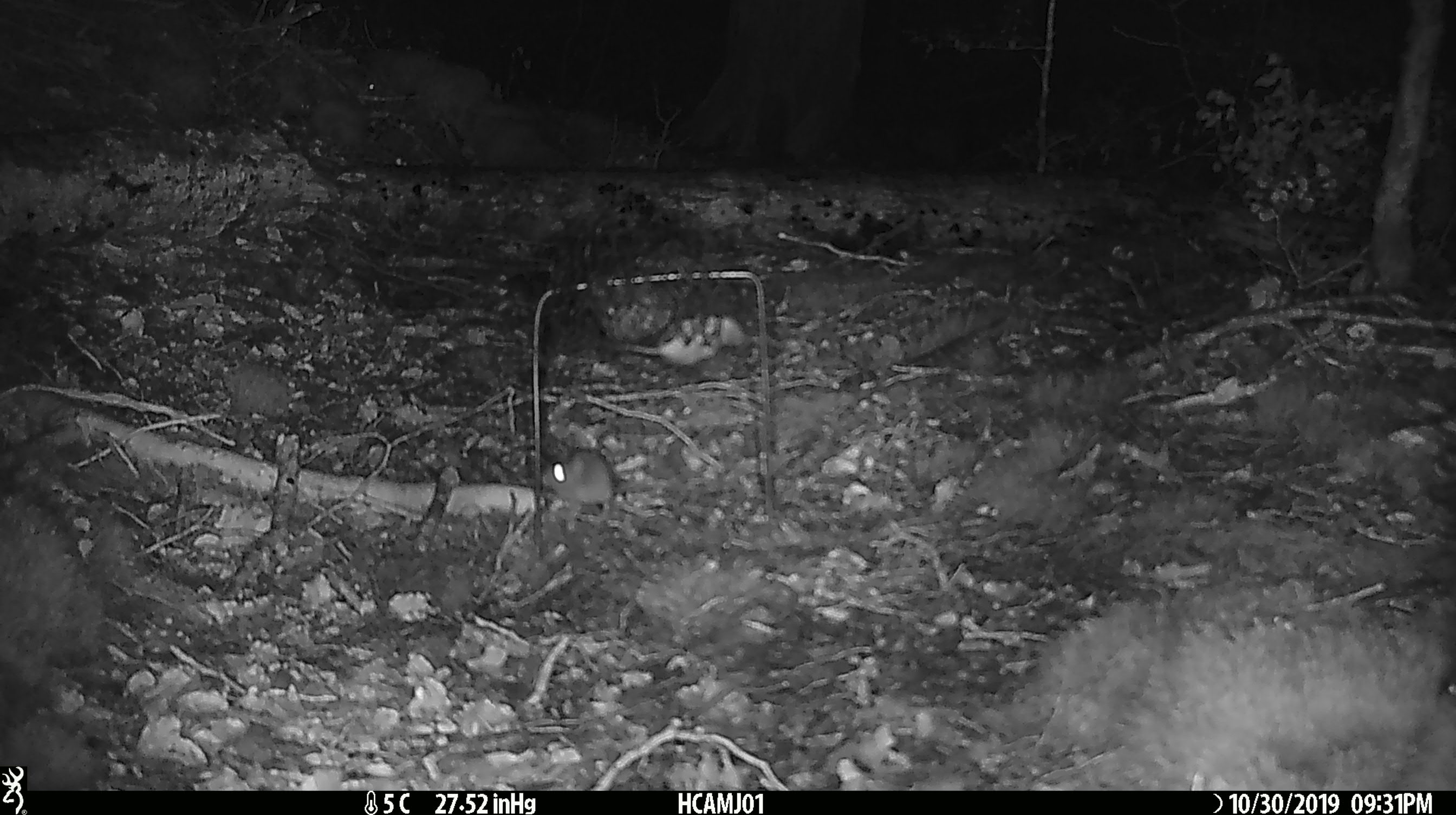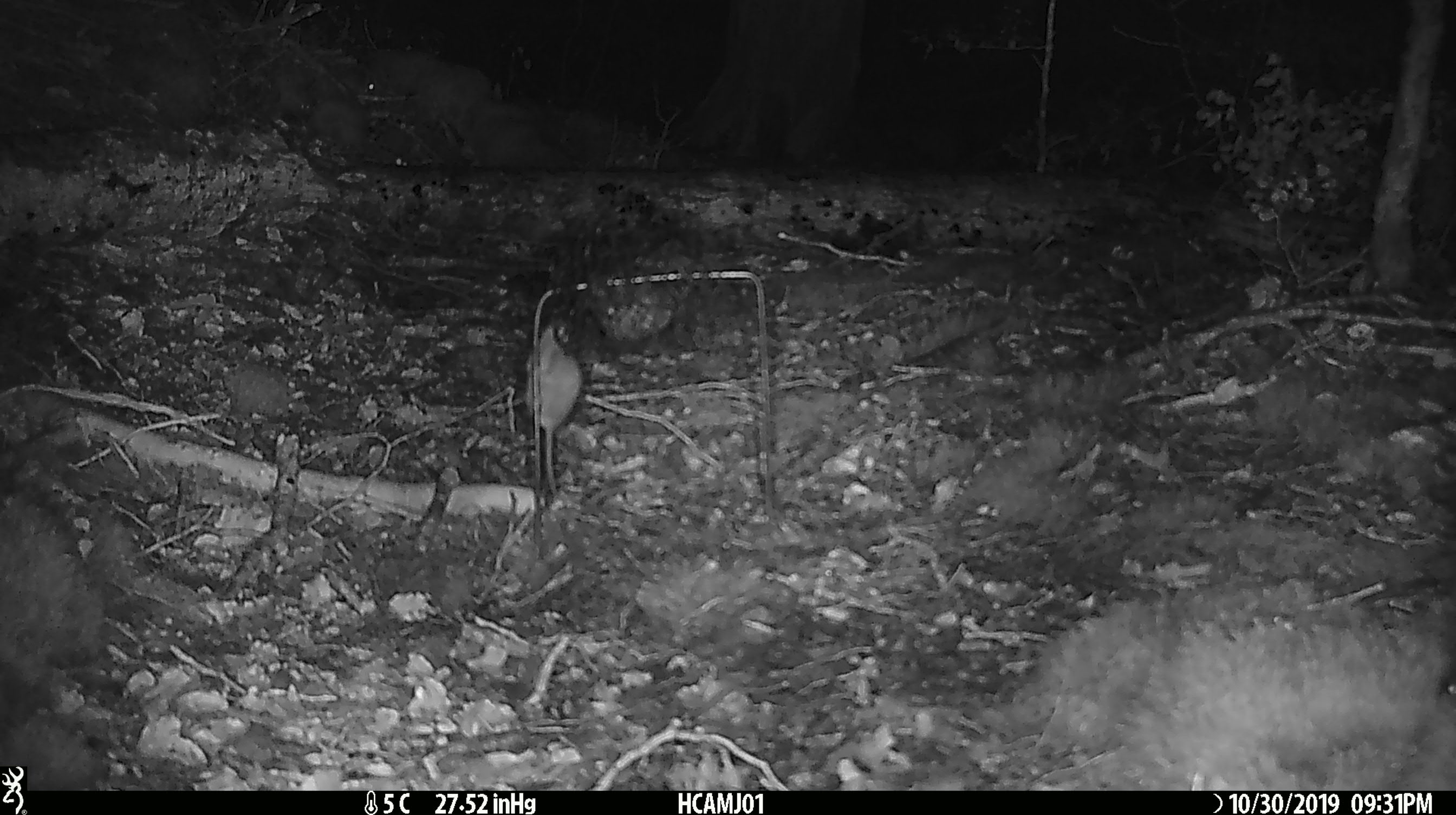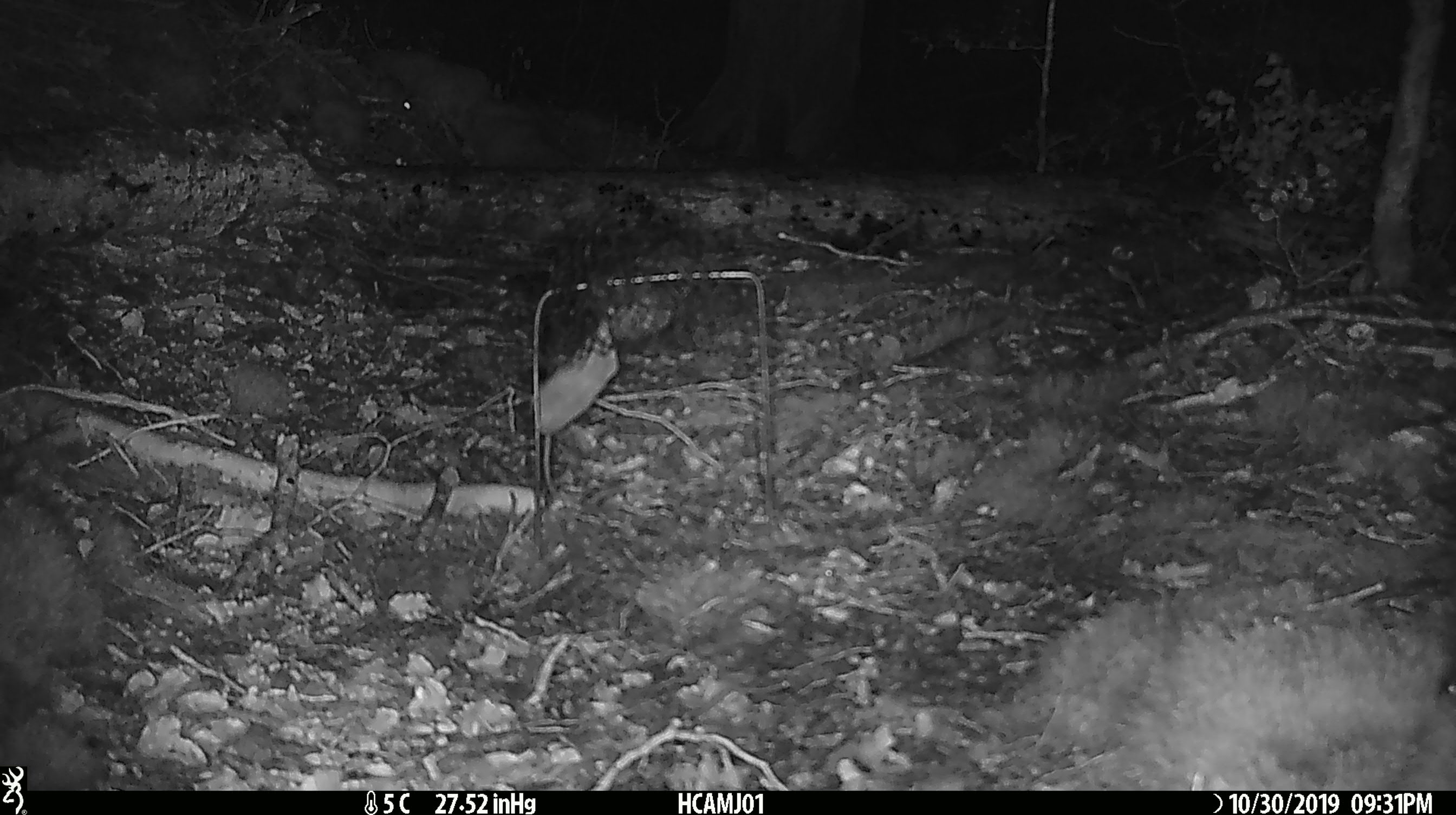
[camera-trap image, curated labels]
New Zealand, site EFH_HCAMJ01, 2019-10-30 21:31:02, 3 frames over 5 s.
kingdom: Animalia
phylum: Chordata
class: Mammalia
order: Rodentia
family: Muridae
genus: Mus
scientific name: Mus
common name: mouse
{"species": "mouse (Mus)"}